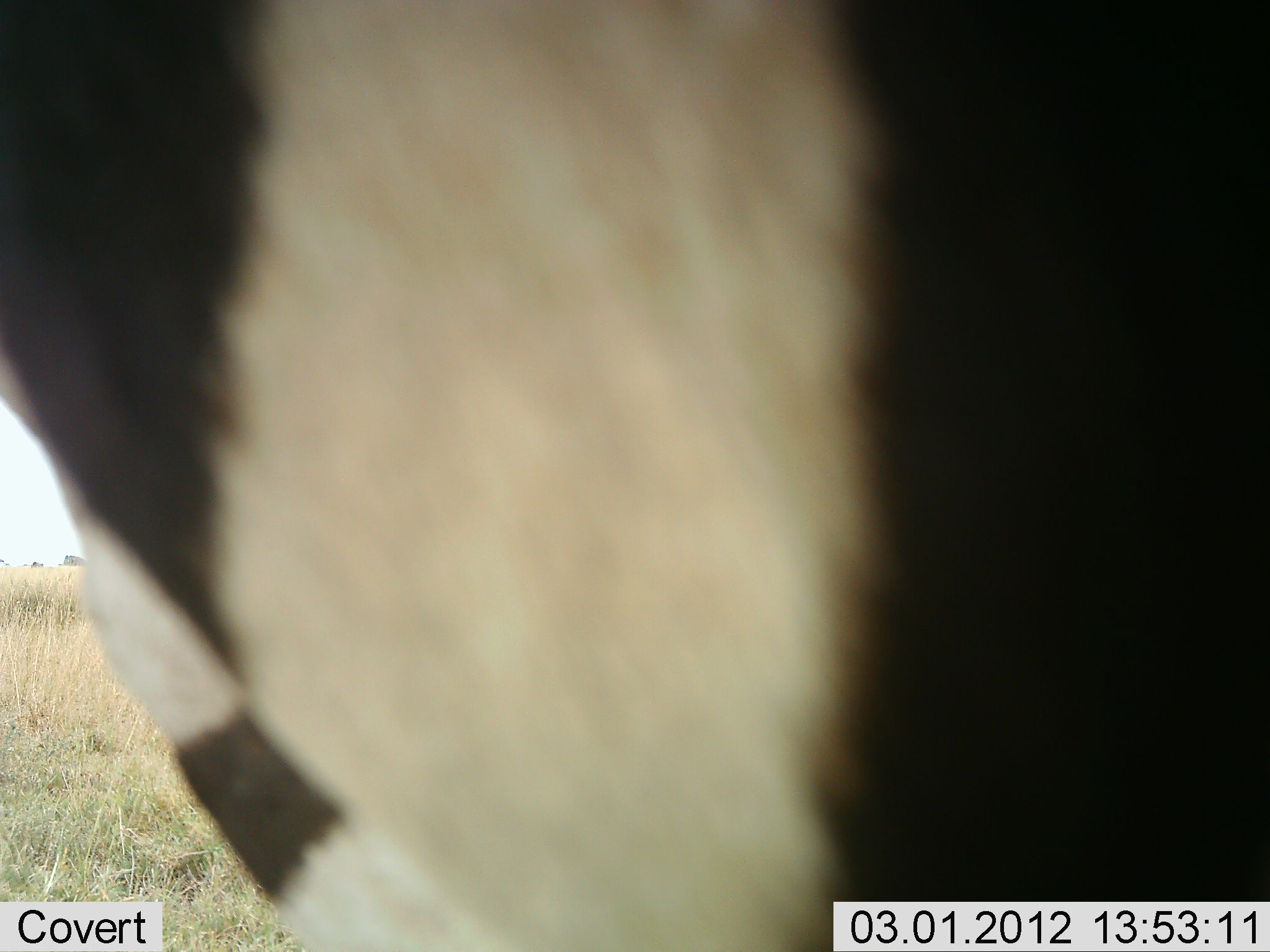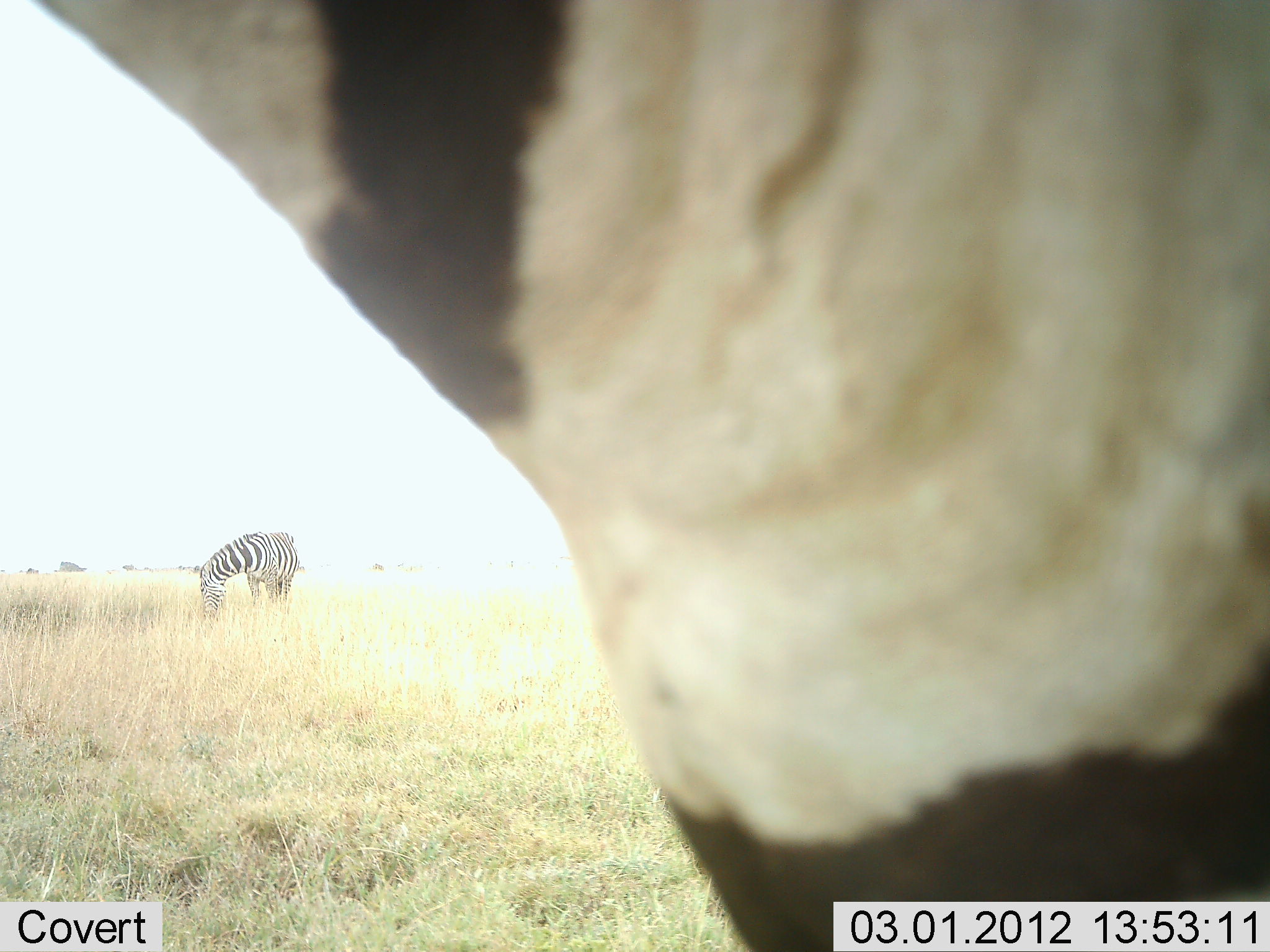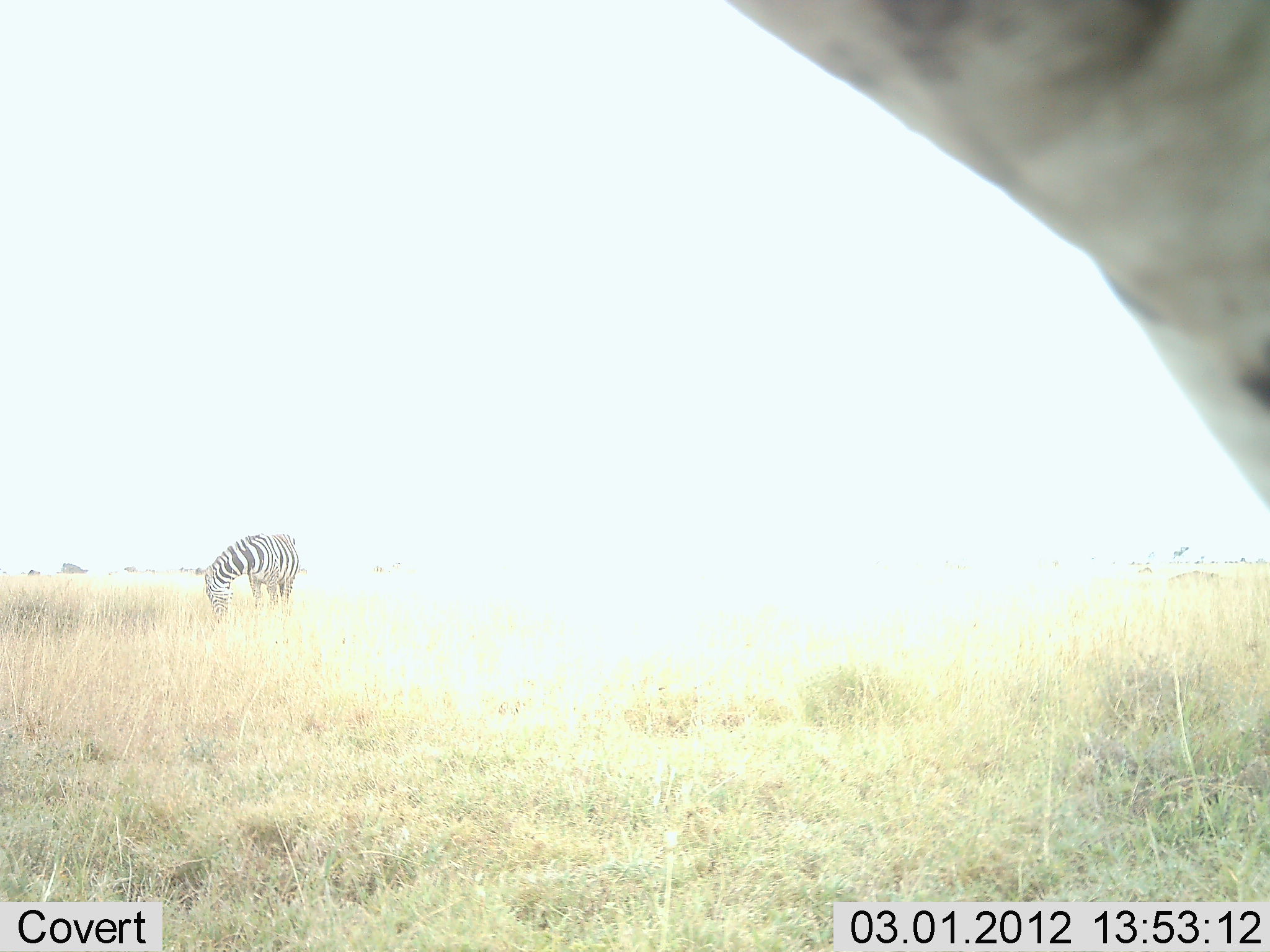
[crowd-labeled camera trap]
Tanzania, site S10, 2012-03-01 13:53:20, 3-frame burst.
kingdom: Animalia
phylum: Chordata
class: Mammalia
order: Perissodactyla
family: Equidae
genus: Equus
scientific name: Equus quagga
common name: plains zebra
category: zebra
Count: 2.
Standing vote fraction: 56%.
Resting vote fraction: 0%.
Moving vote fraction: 48%.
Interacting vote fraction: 4%.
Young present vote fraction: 0%.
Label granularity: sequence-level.